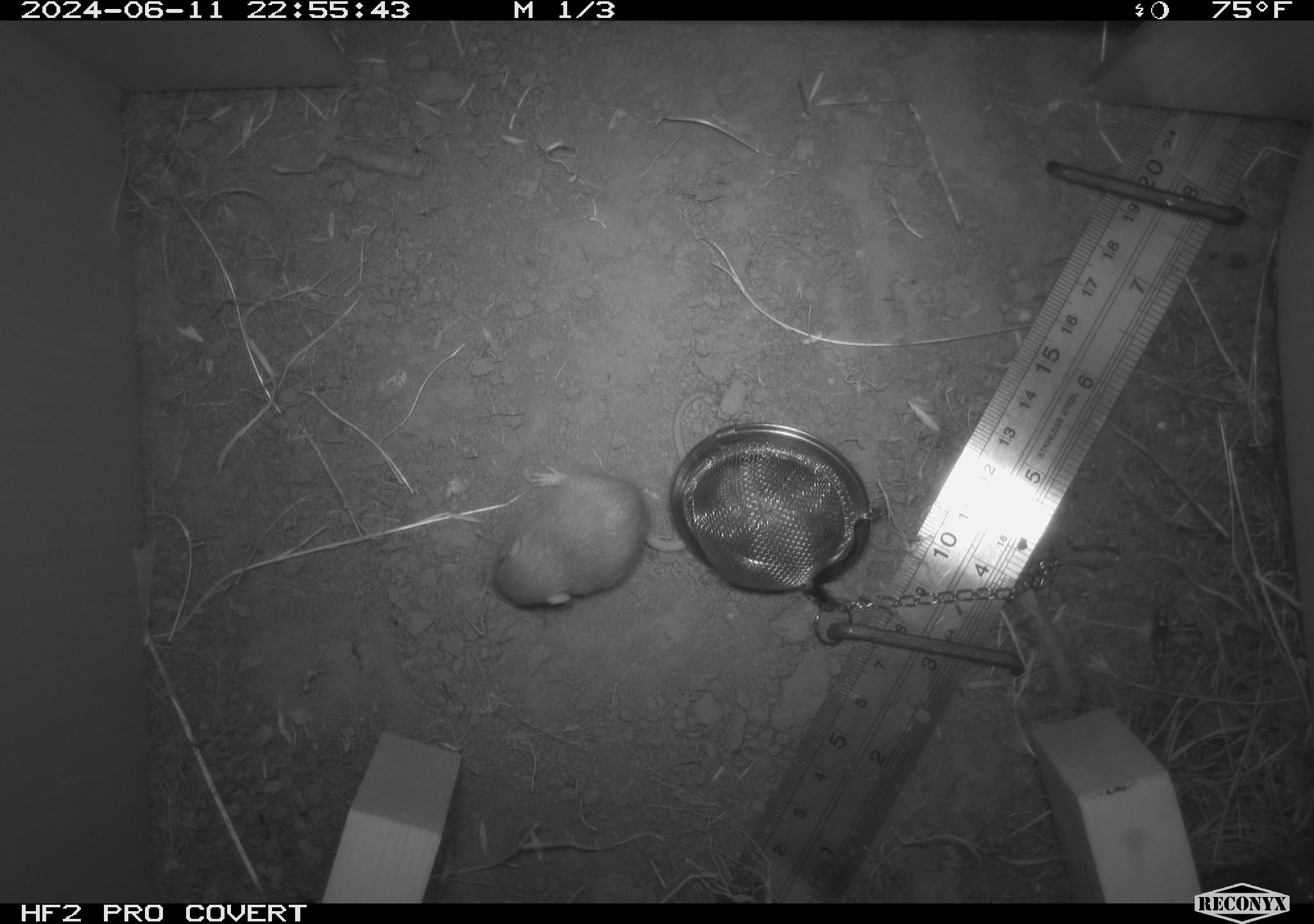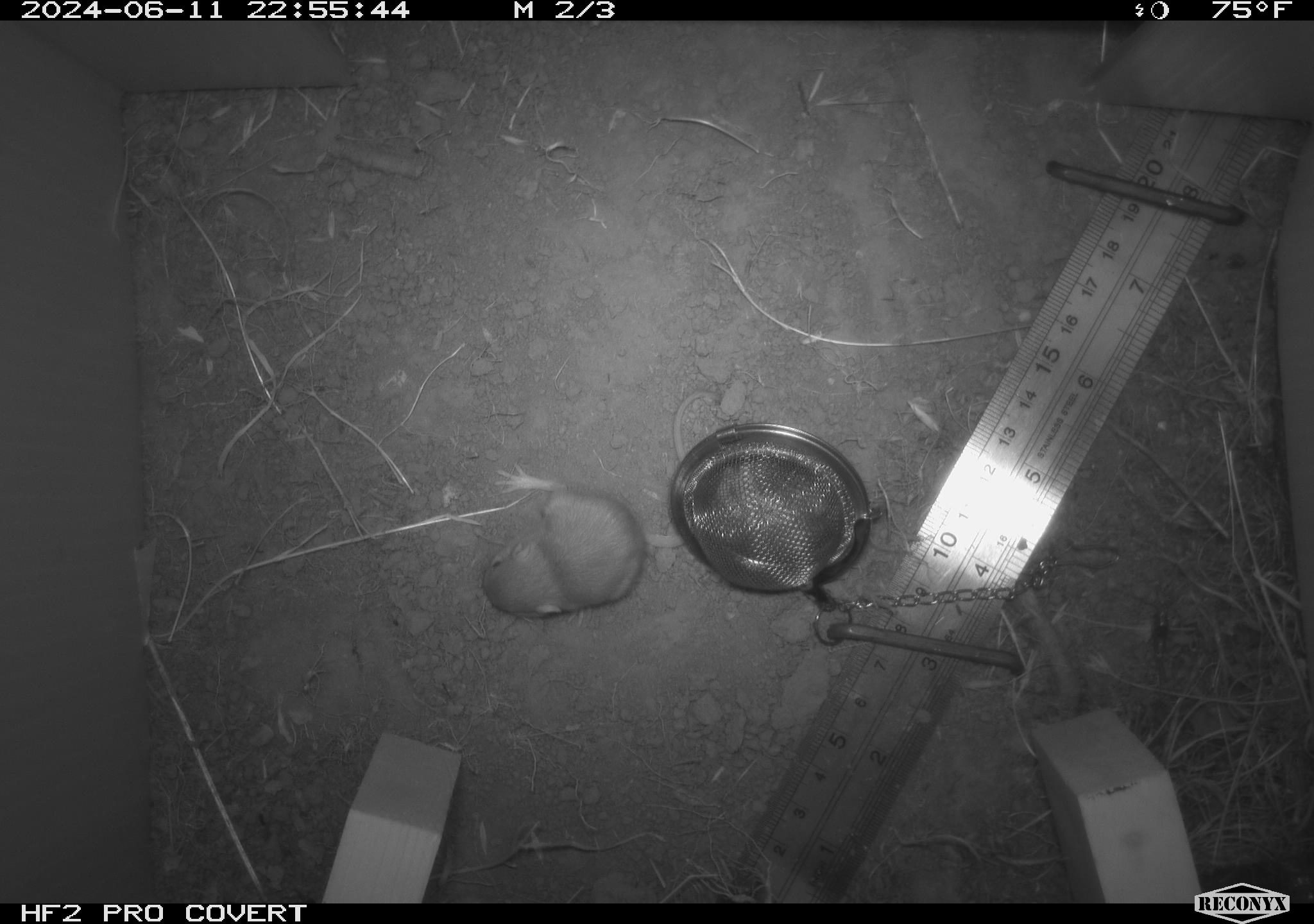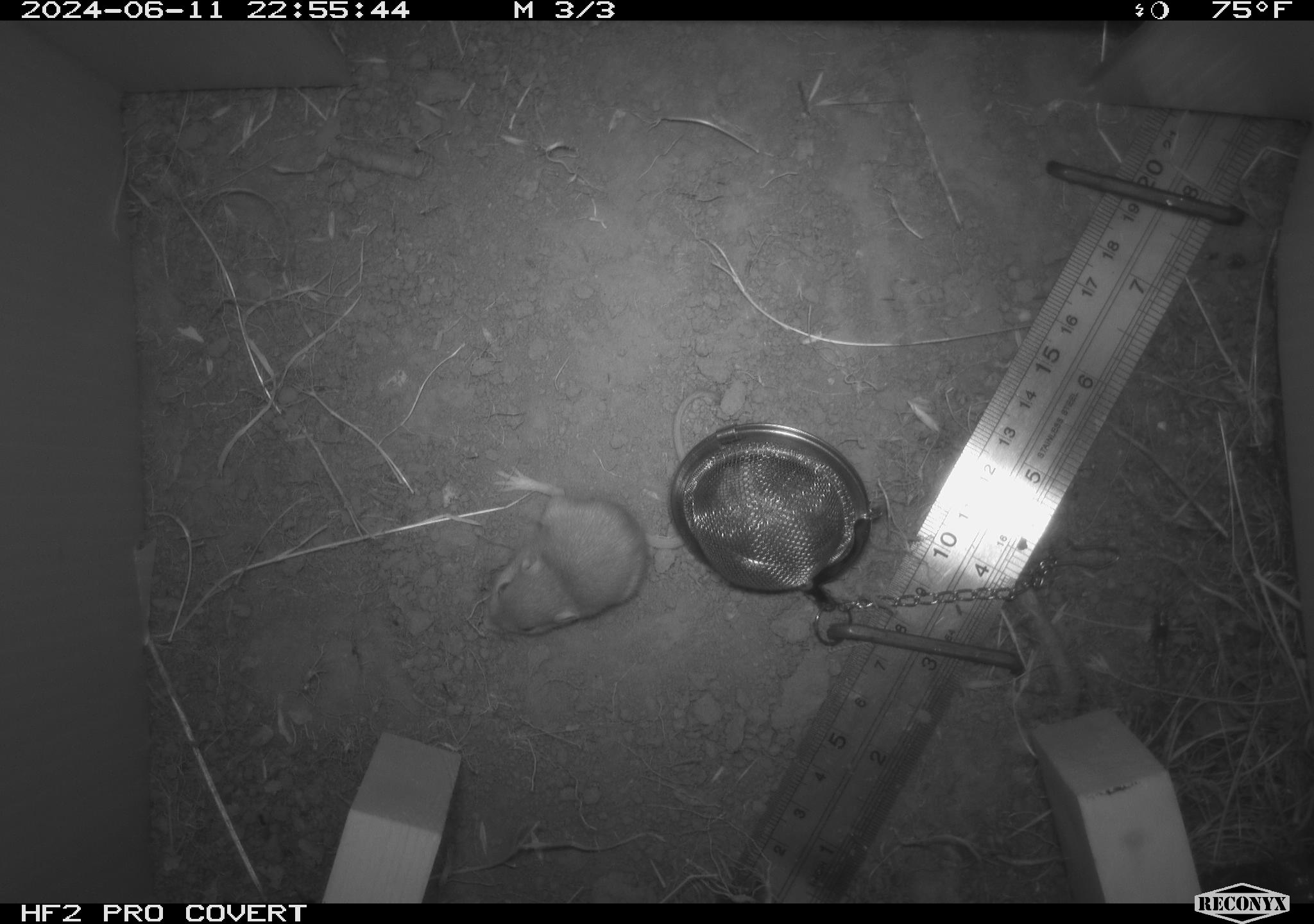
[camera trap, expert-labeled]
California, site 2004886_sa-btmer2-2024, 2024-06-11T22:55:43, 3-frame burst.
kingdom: Animalia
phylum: Chordata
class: Mammalia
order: Rodentia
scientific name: Rodentia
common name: mouse species